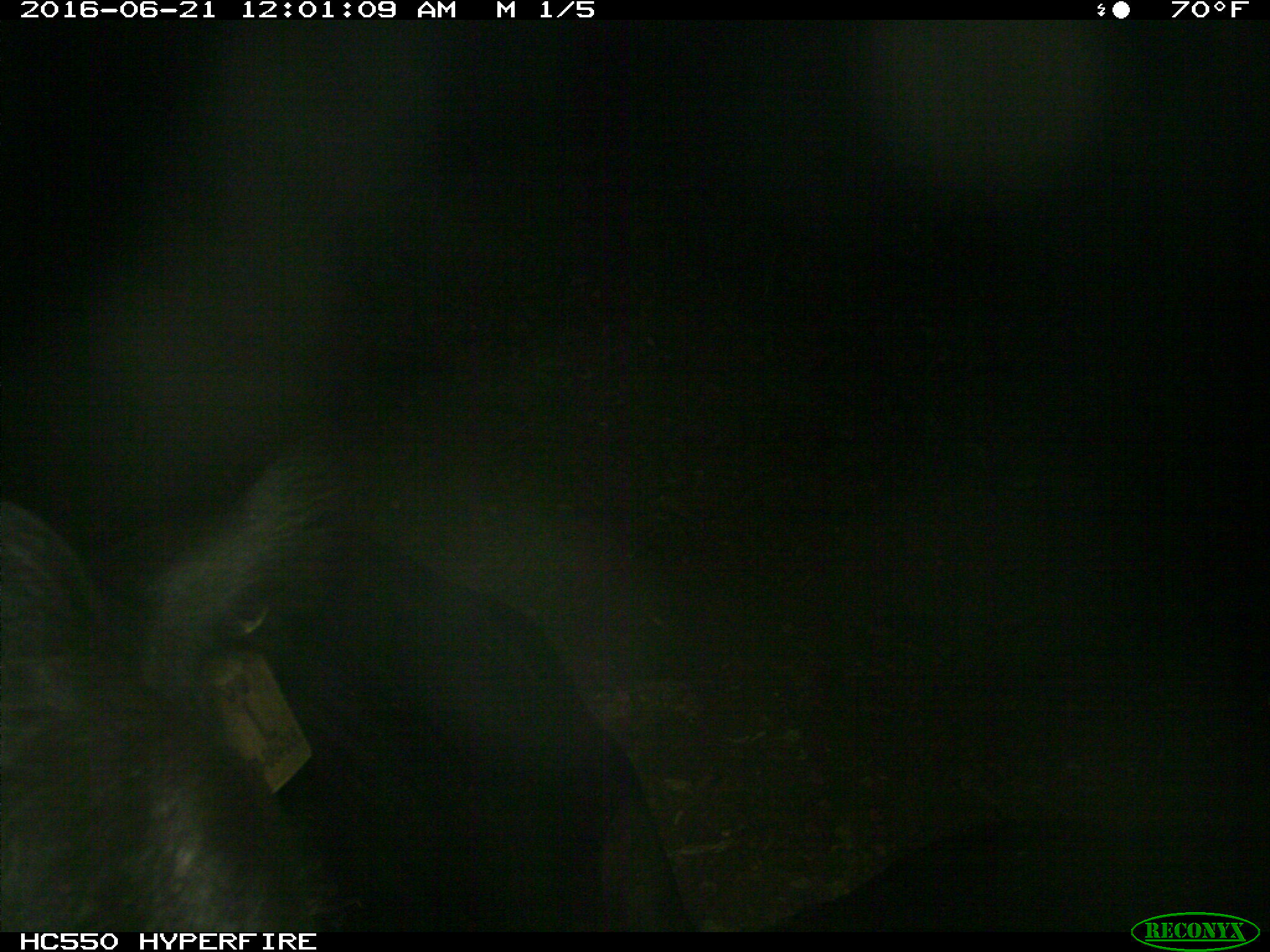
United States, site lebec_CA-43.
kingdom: Animalia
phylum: Chordata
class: Mammalia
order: Artiodactyla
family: Bovidae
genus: Bos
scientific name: Bos taurus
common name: domestic cow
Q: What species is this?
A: Bos taurus (domestic cow).